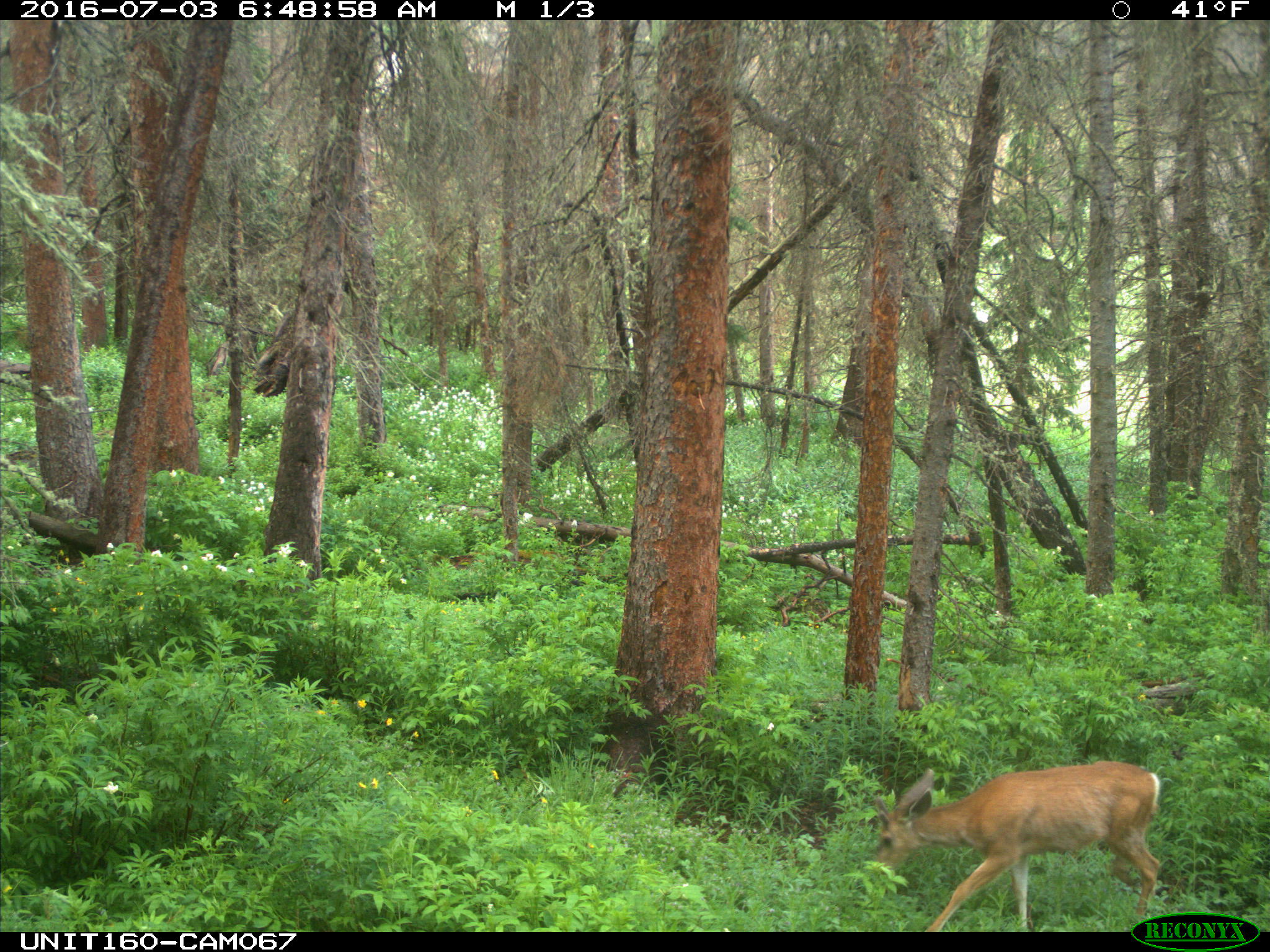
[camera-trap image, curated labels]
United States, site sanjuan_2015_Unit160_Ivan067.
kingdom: Animalia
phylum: Chordata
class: Mammalia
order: Artiodactyla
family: Cervidae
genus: Odocoileus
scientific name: Odocoileus hemionus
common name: mule deer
Odocoileus hemionus (mule deer).